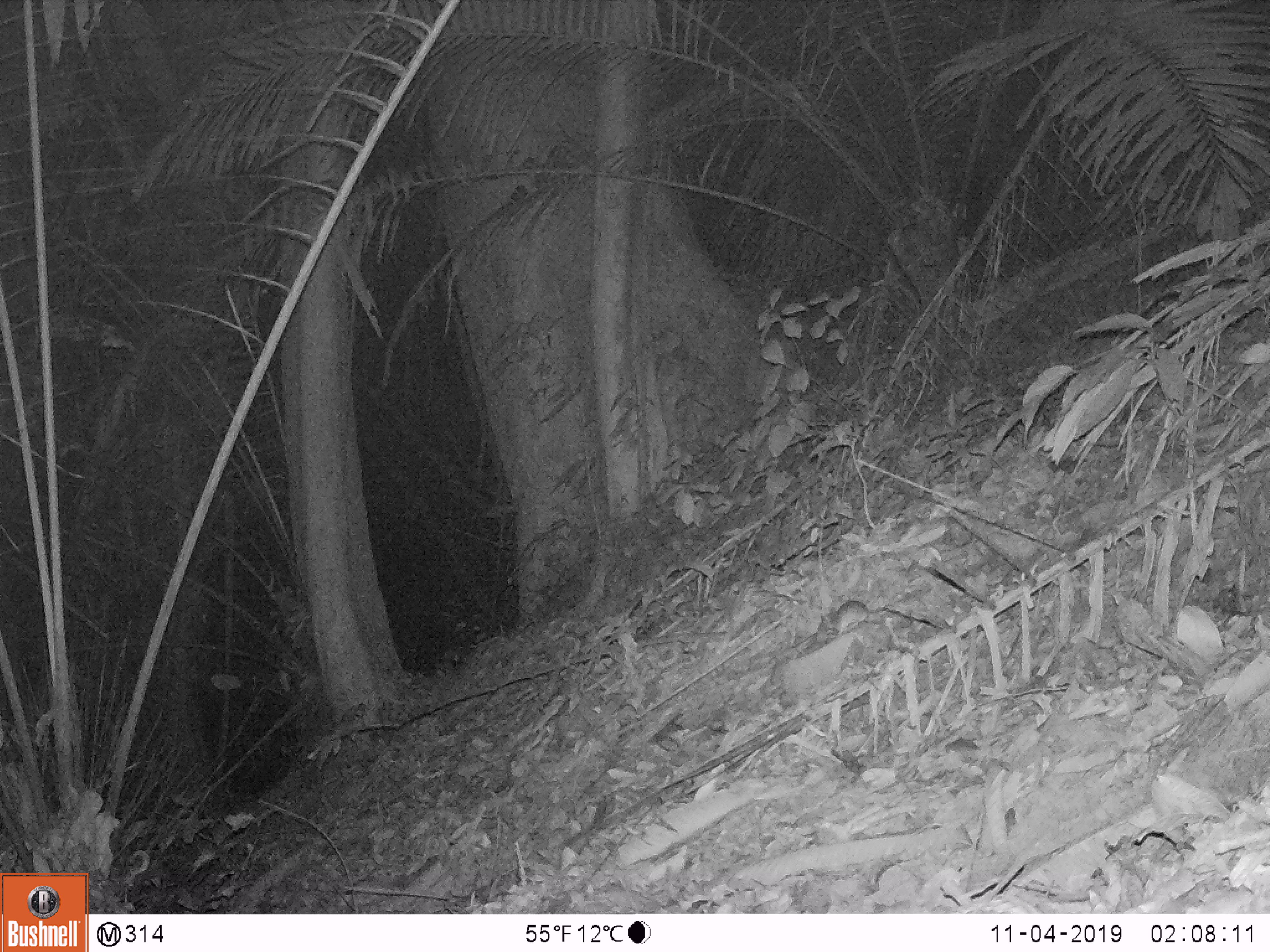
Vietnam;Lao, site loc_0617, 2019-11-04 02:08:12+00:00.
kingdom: Animalia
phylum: Chordata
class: Mammalia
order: Rodentia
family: Muridae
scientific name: Muridae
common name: old-world mice and rats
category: unidentified murid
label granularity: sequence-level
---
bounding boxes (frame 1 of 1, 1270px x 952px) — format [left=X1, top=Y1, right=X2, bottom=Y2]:
unidentified murid: [left=832, top=599, right=889, bottom=635]